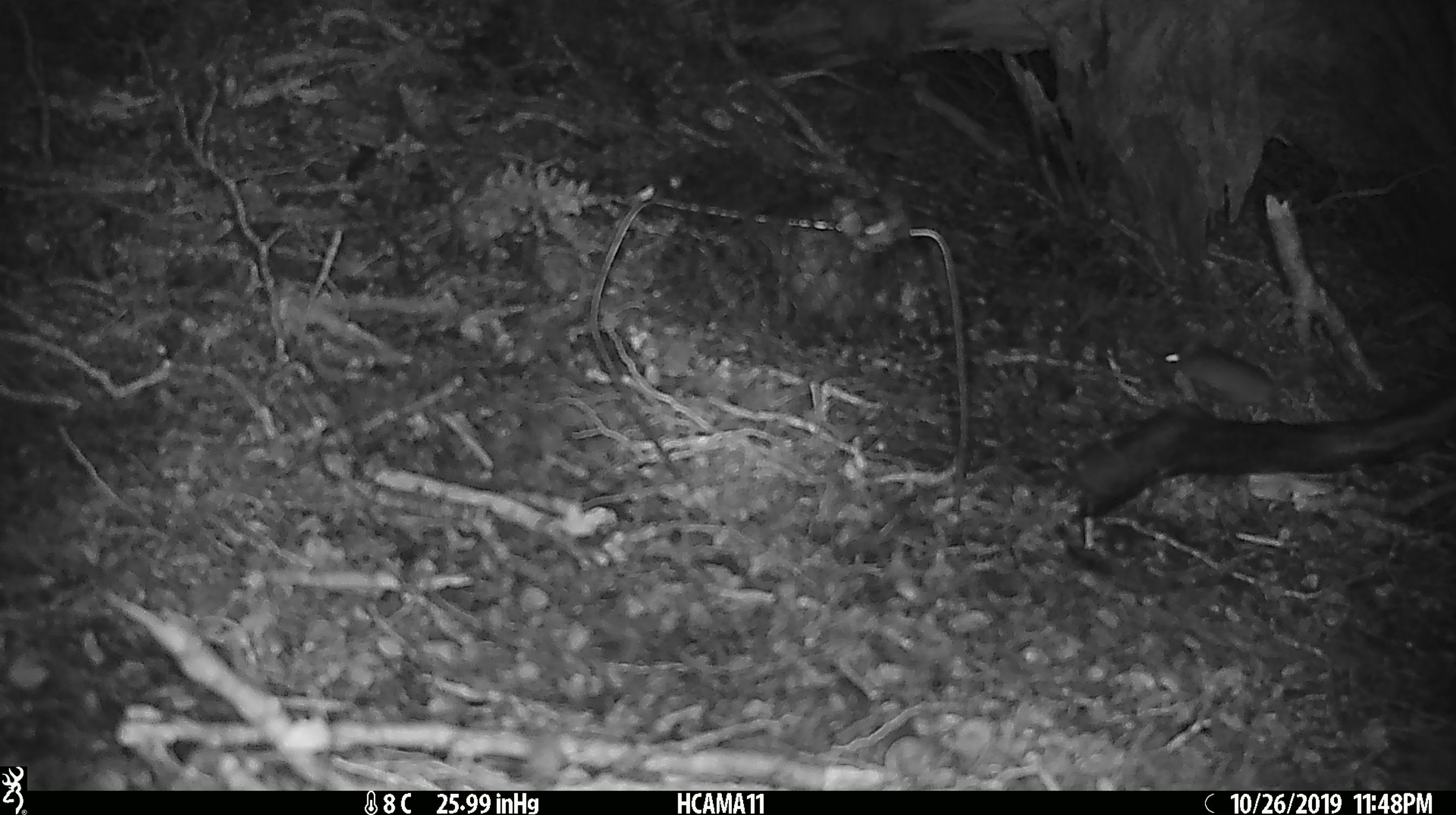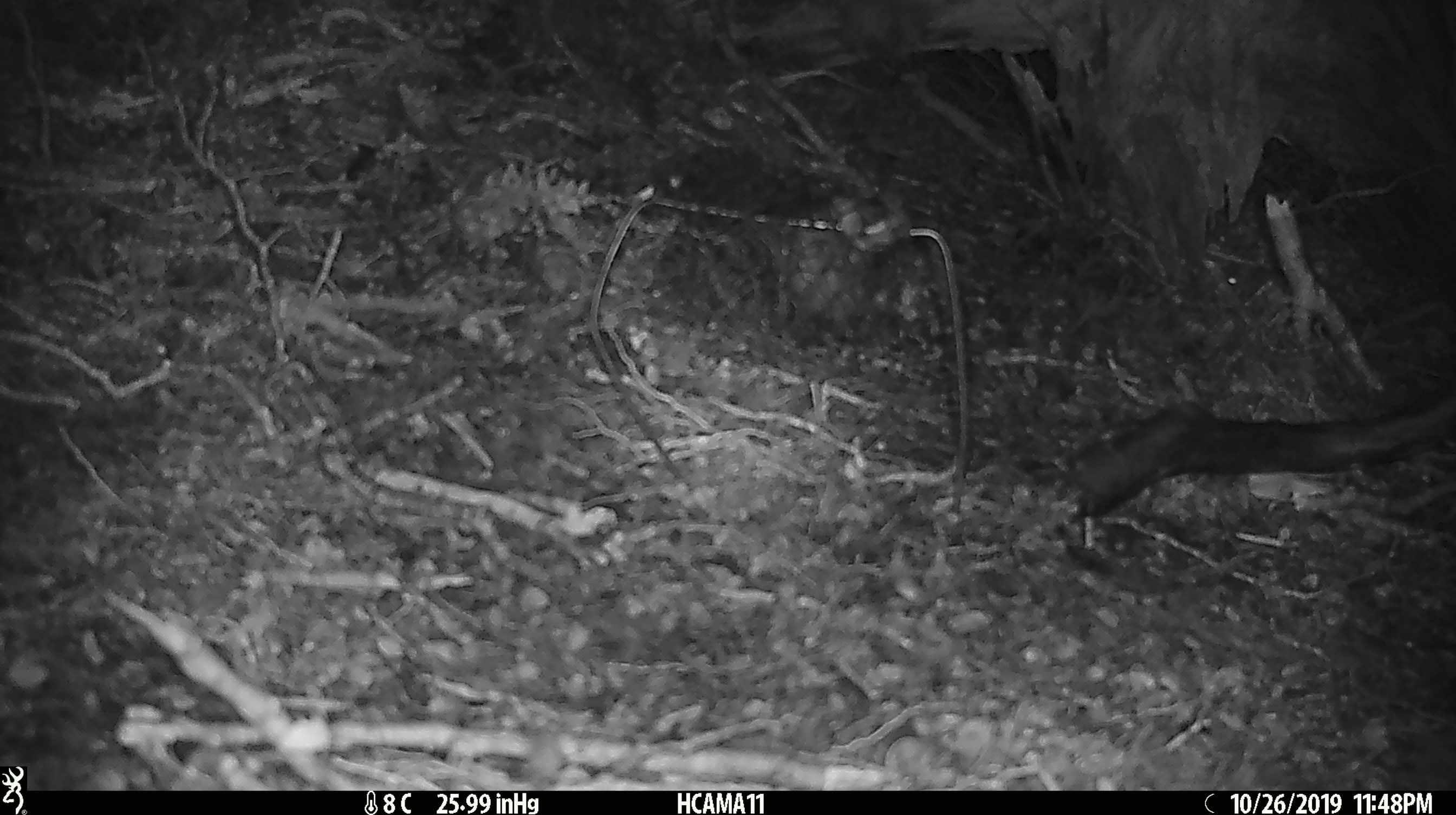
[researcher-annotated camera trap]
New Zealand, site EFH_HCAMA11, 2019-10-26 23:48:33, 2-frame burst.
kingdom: Animalia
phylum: Chordata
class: Mammalia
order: Rodentia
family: Muridae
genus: Mus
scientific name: Mus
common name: mouse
Mouse (Mus).